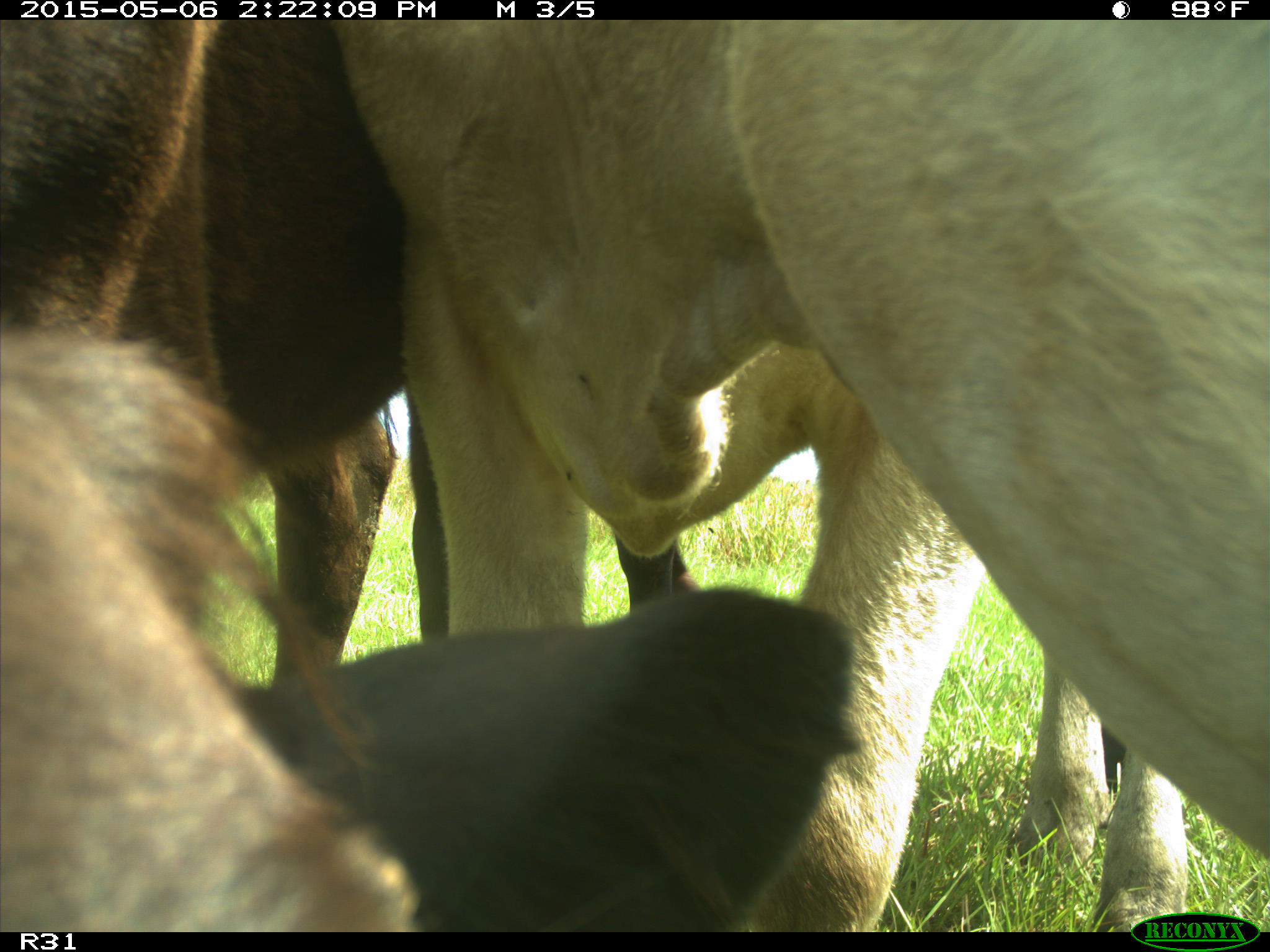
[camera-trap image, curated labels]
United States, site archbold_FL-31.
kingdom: Animalia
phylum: Chordata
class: Mammalia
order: Artiodactyla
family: Bovidae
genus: Bos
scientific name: Bos taurus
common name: domestic cow